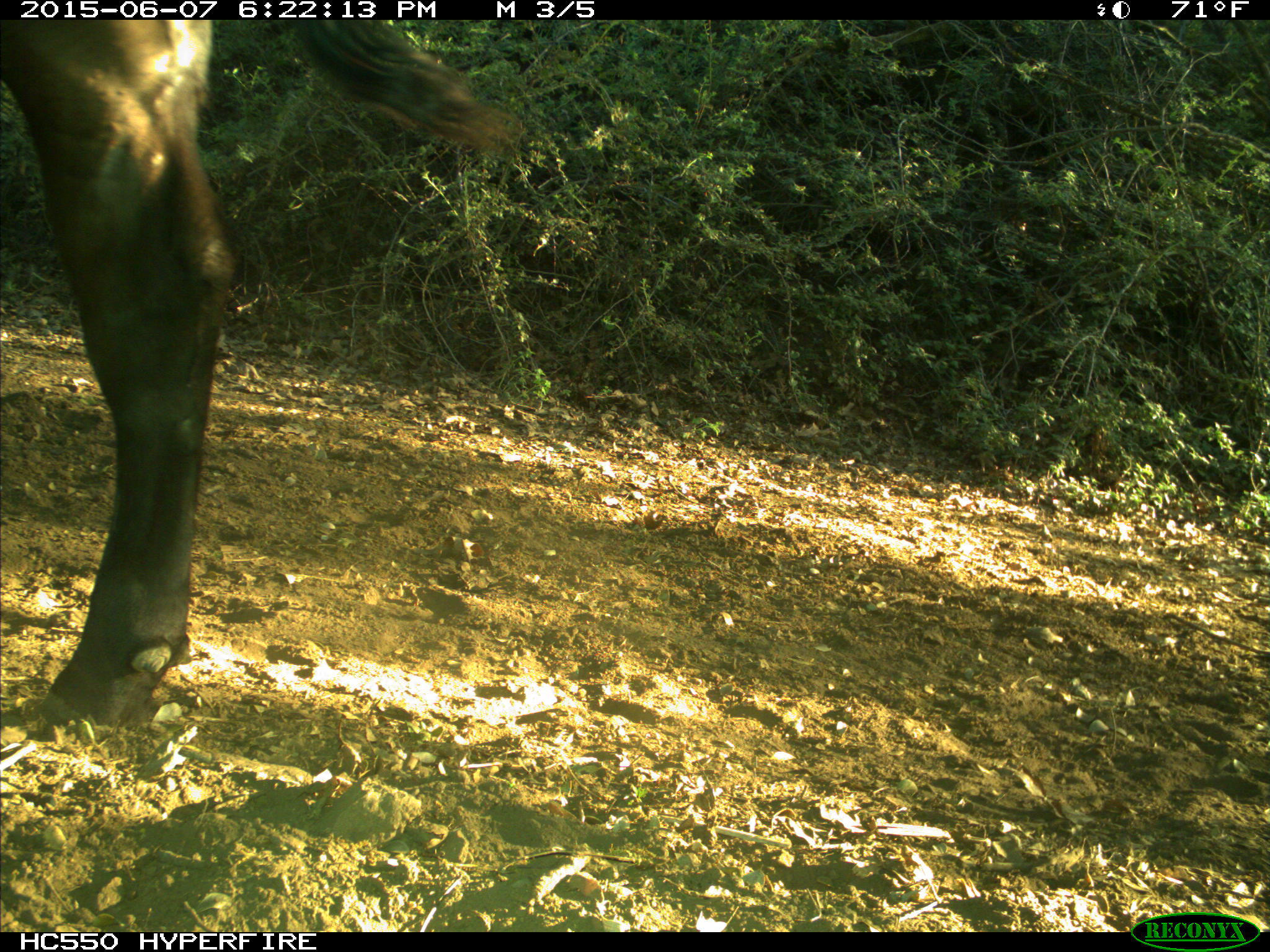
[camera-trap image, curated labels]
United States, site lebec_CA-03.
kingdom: Animalia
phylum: Chordata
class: Mammalia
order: Artiodactyla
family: Bovidae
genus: Bos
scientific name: Bos taurus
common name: domestic cow